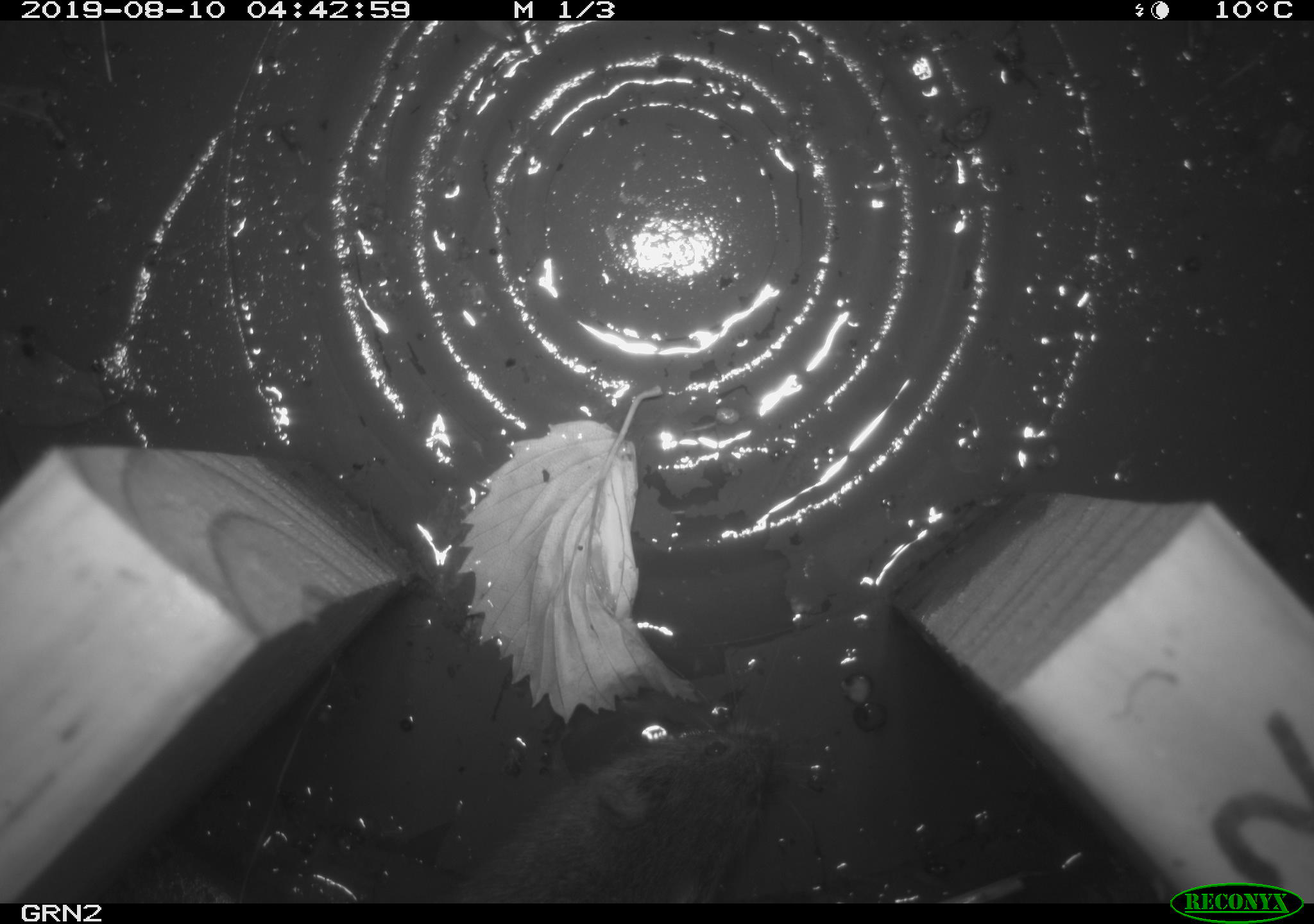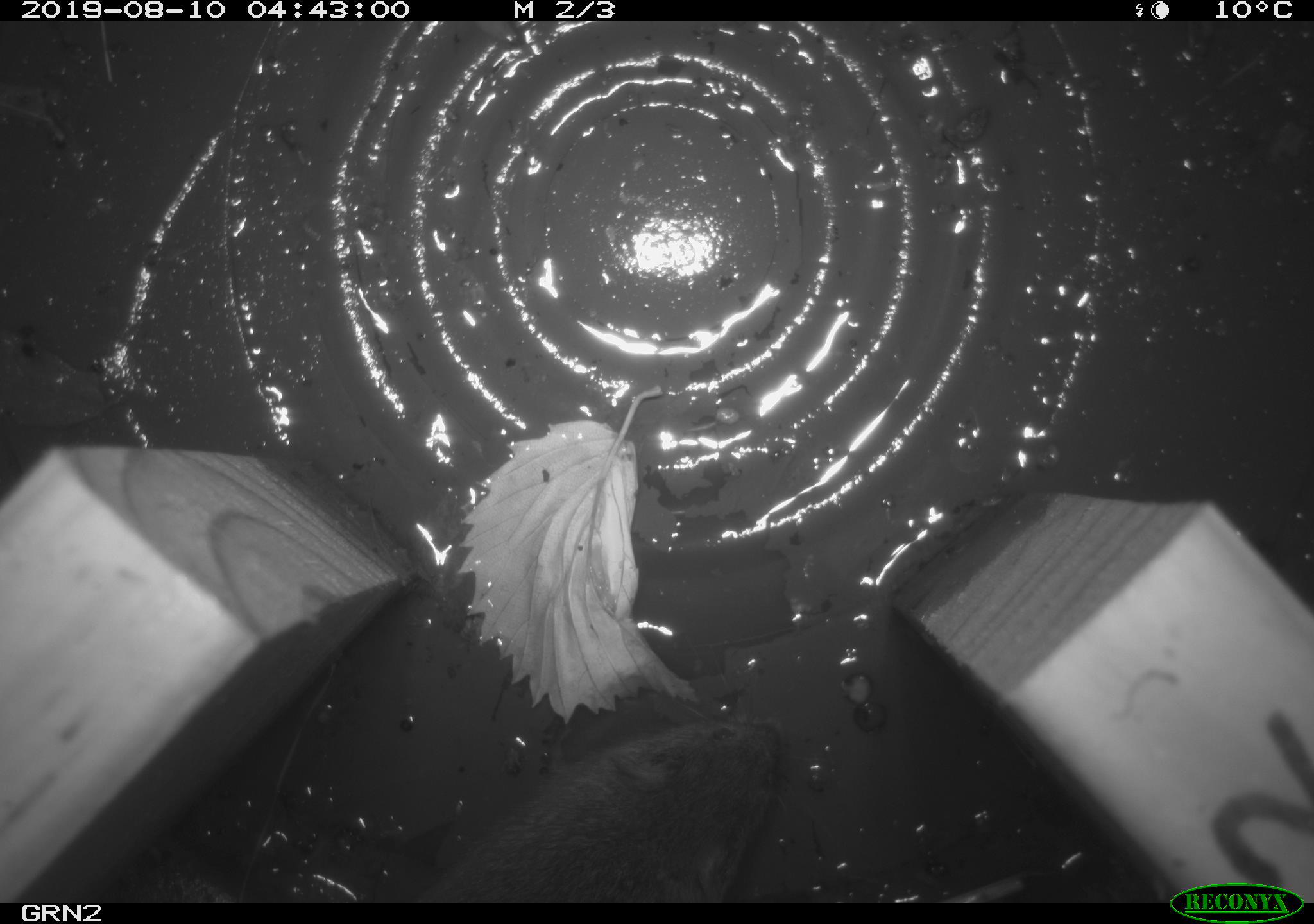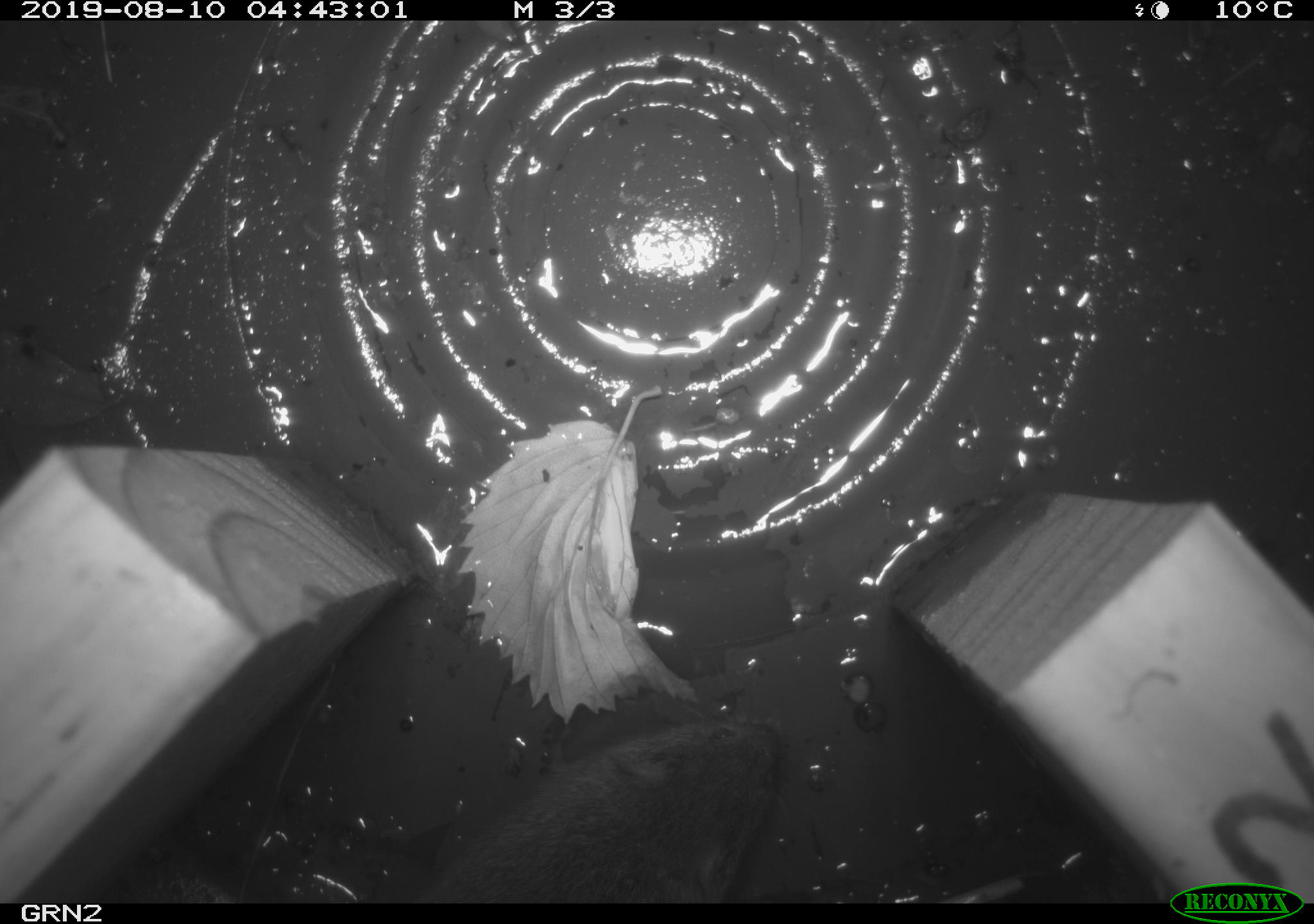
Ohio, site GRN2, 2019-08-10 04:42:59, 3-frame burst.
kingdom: Animalia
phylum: Chordata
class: Mammalia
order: Rodentia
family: Cricetidae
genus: Microtus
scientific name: Microtus pennsylvanicus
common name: meadow vole